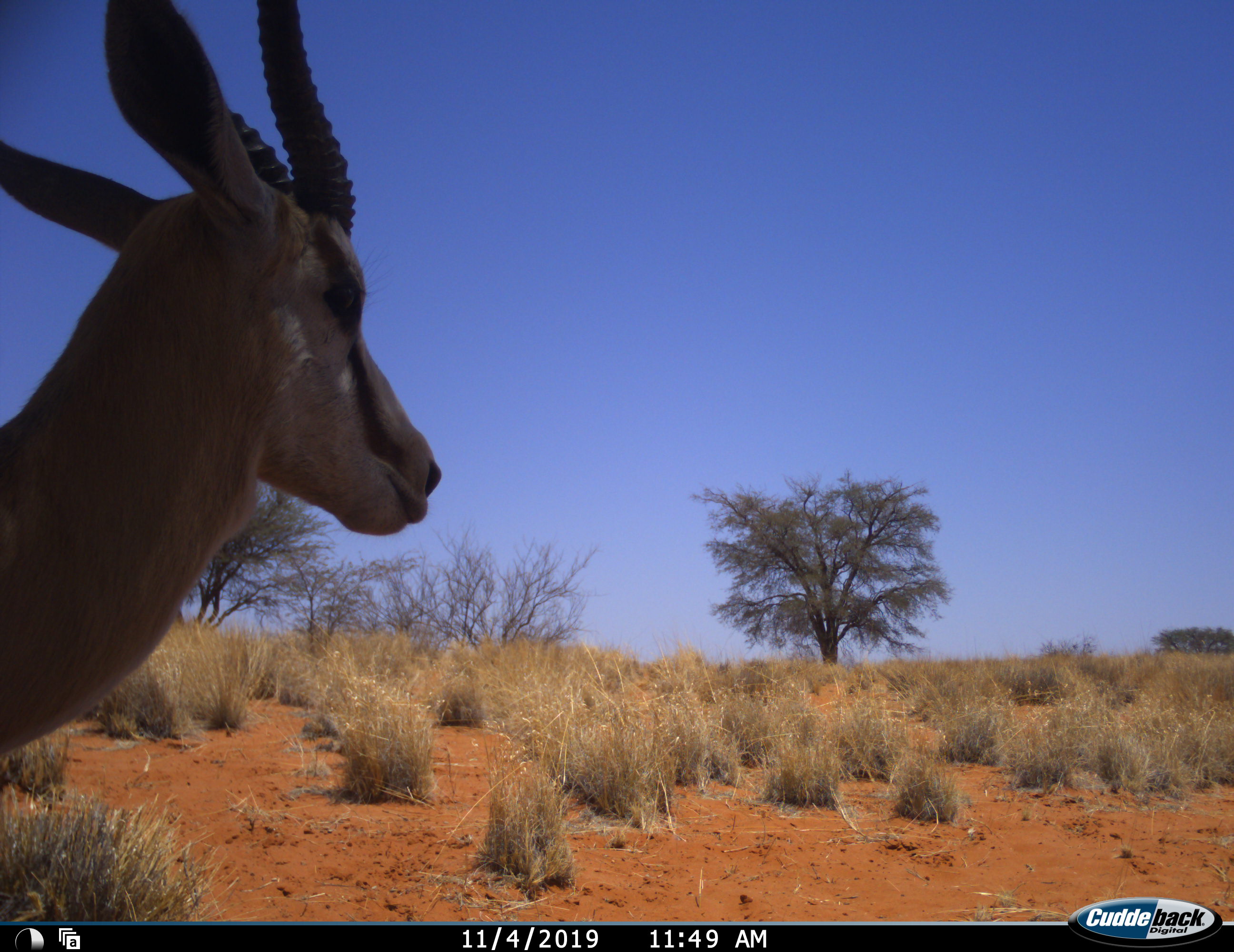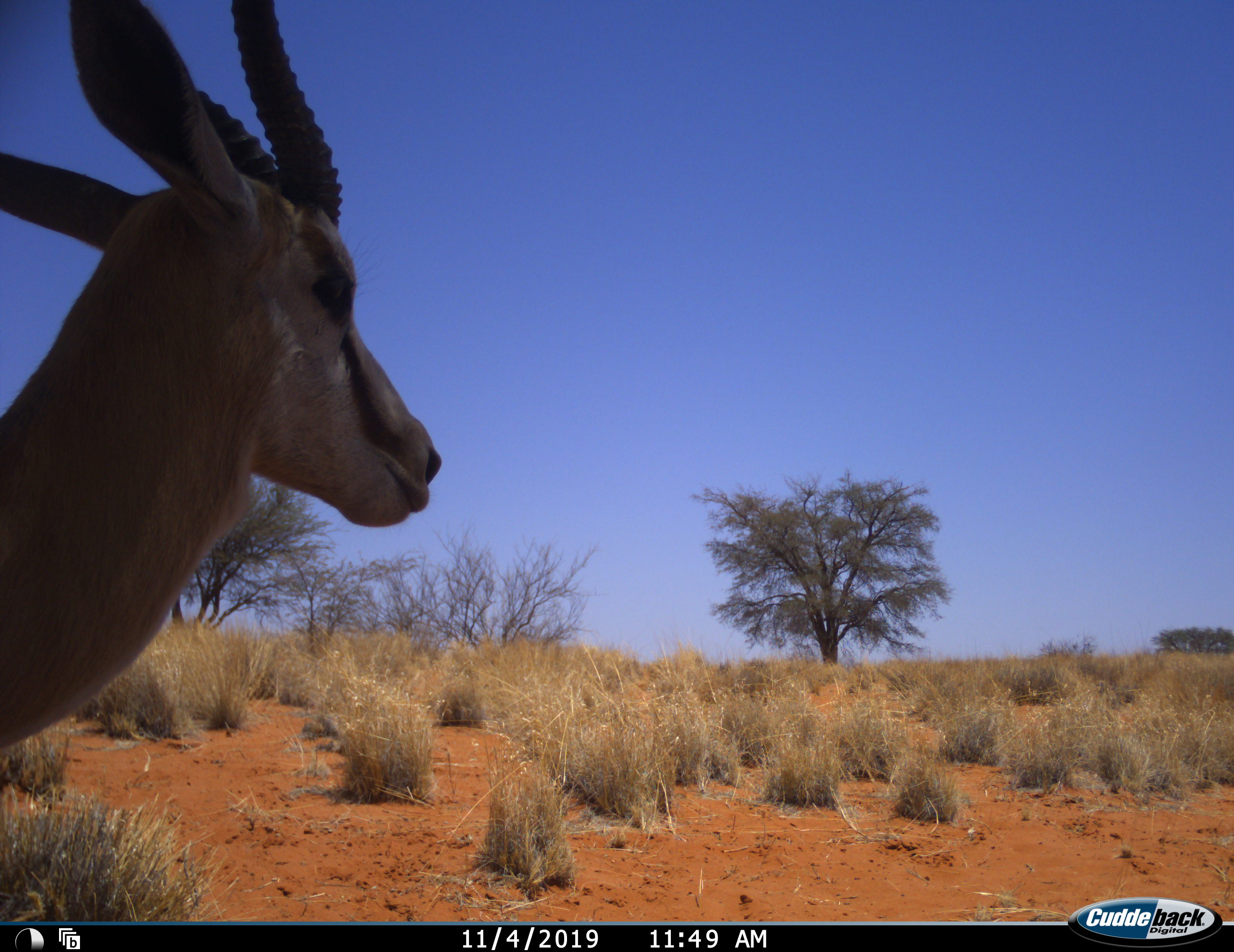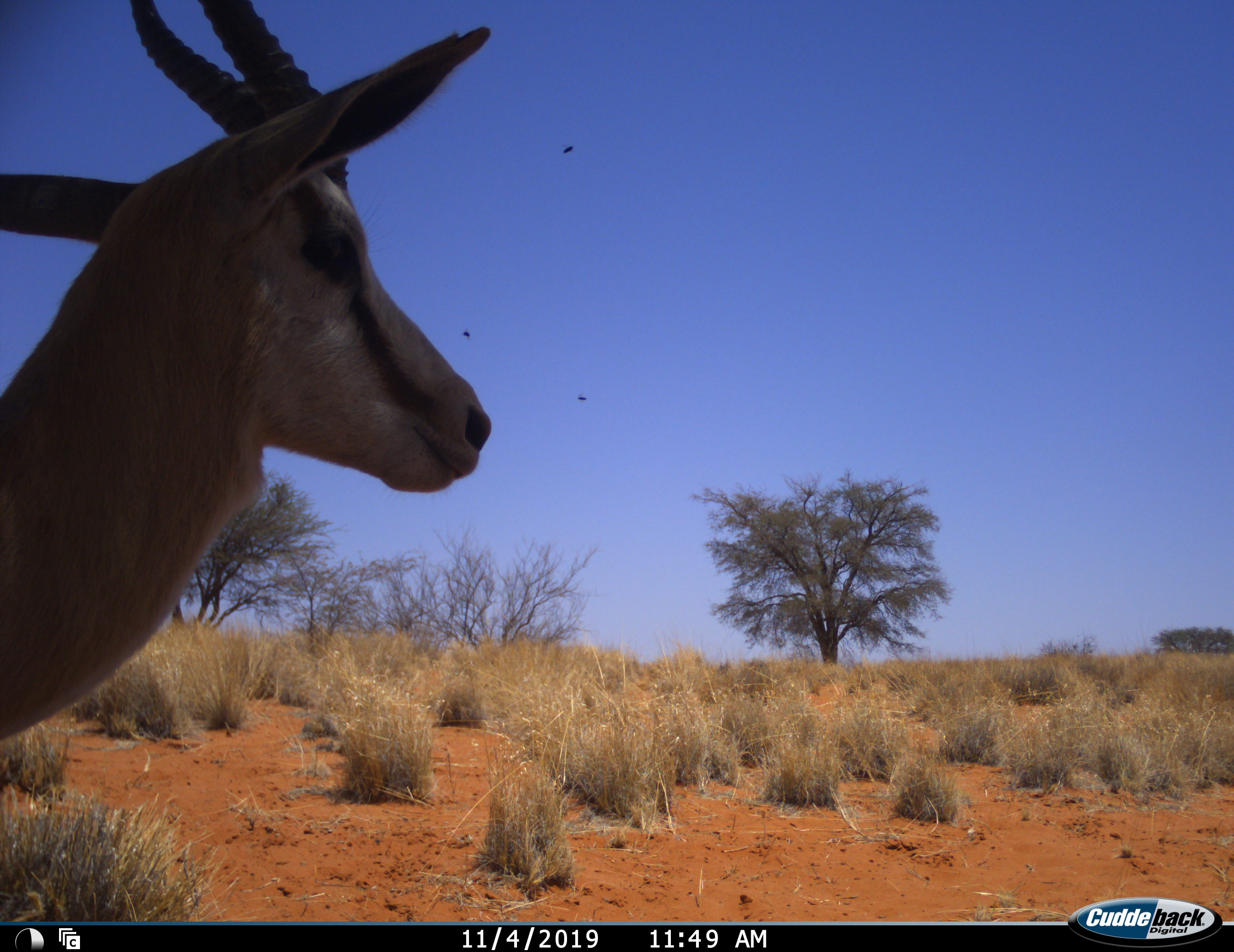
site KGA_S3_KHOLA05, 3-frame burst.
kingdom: Animalia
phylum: Chordata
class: Mammalia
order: Artiodactyla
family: Bovidae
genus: Antidorcas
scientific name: Antidorcas marsupialis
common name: springbok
Springbok (Antidorcas marsupialis), count 1. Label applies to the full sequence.